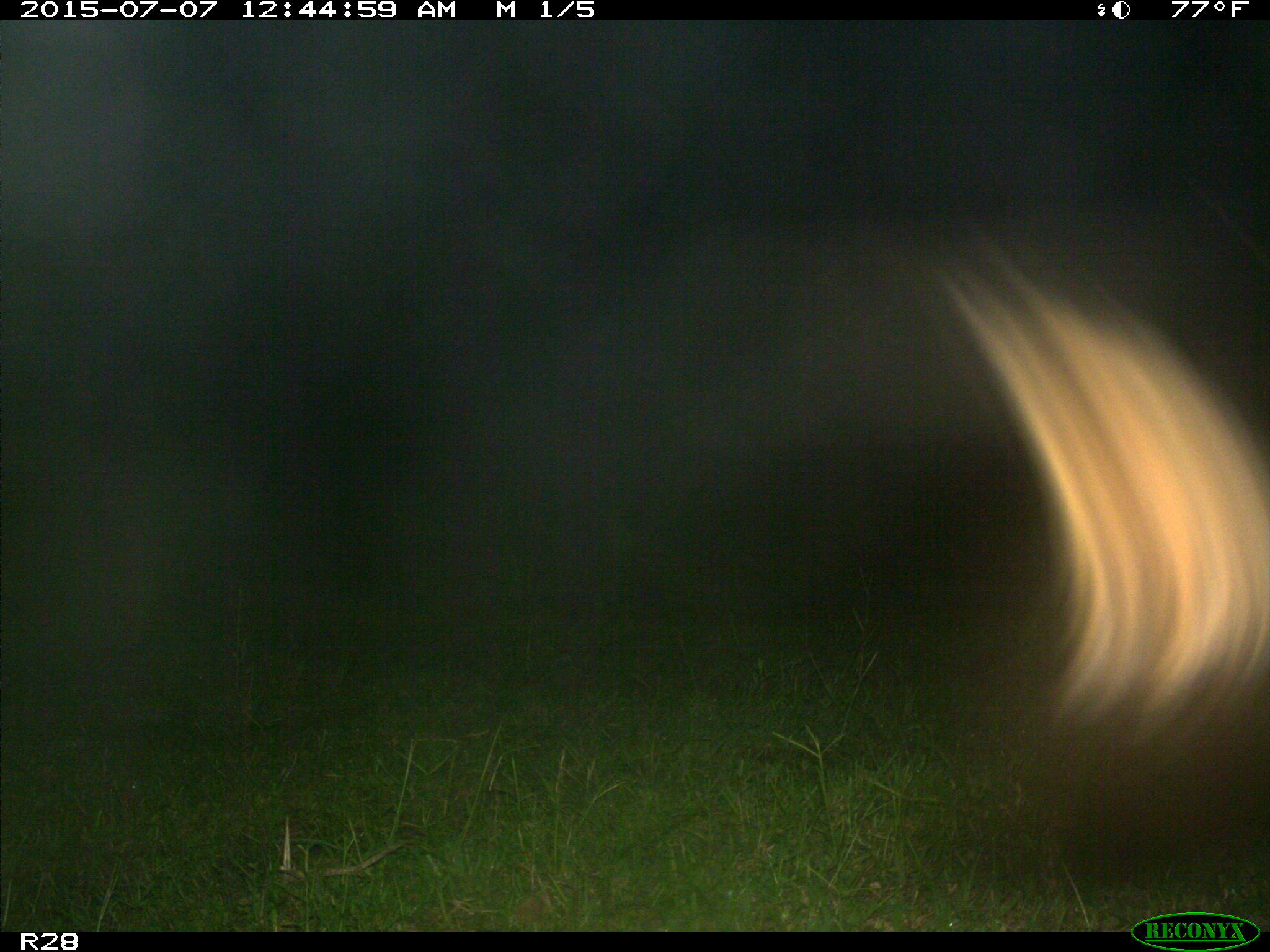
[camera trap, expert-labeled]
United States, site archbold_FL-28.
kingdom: Animalia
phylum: Chordata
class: Mammalia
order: Artiodactyla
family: Bovidae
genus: Bos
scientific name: Bos taurus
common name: domestic cow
Bos taurus (domestic cow).